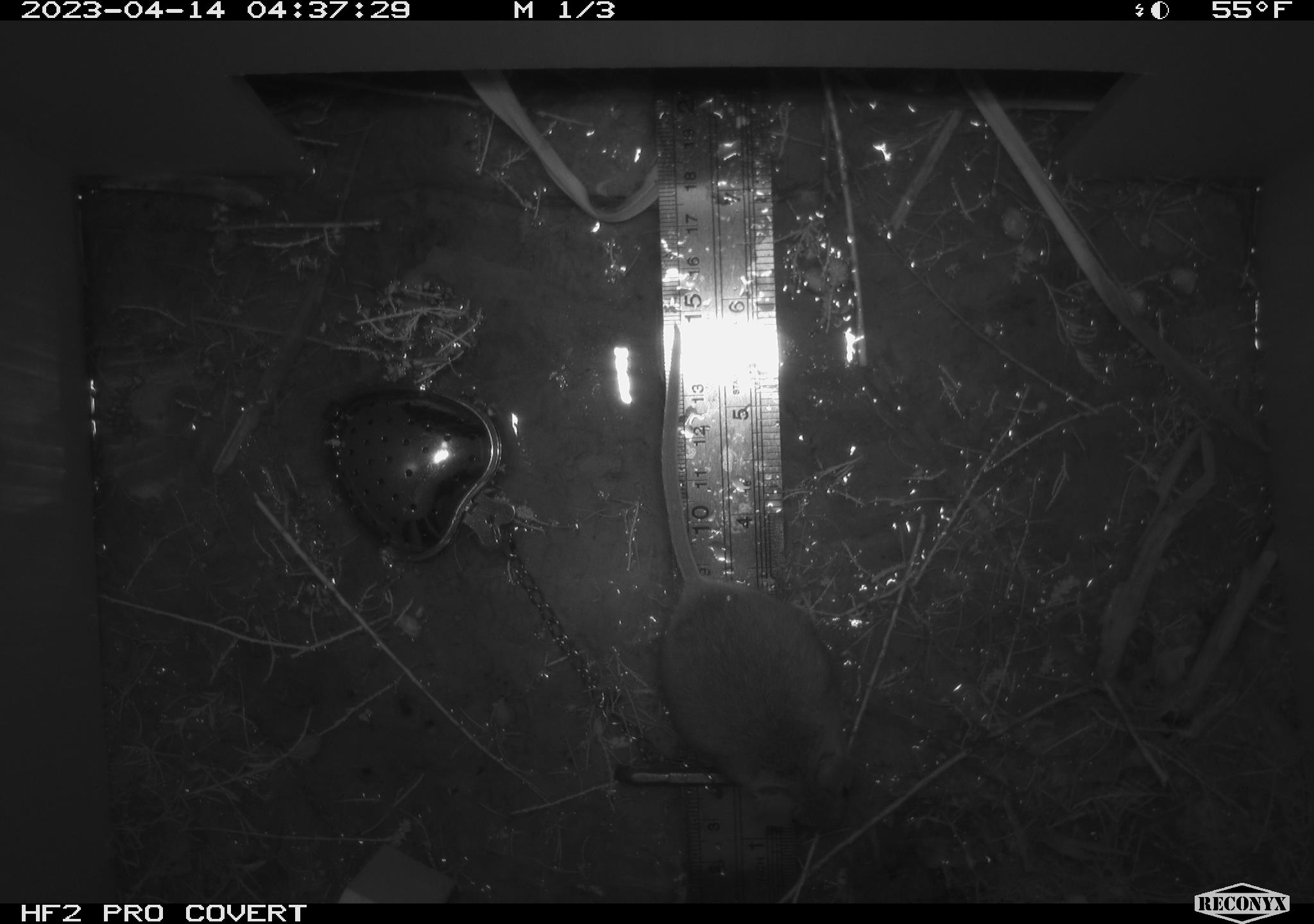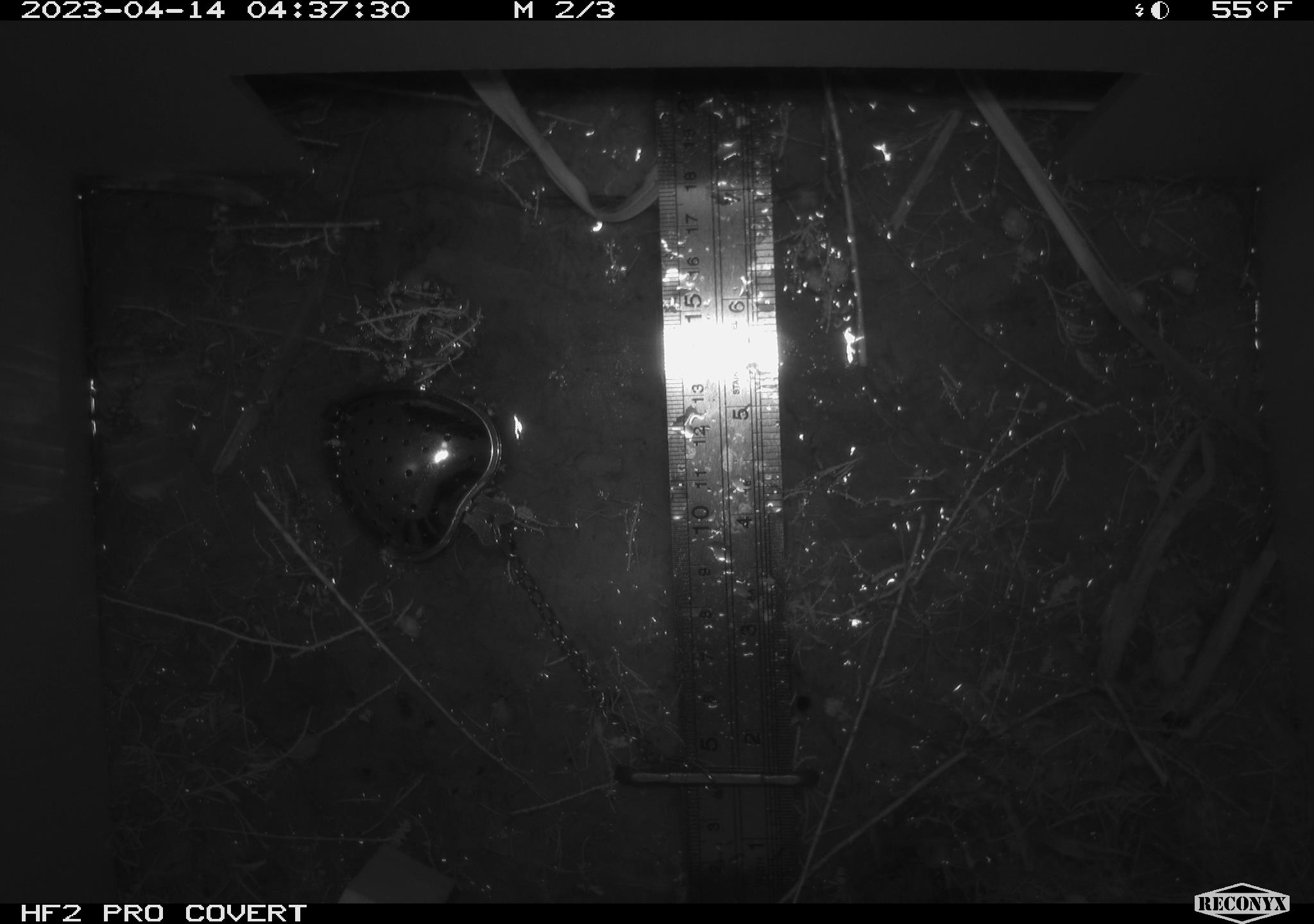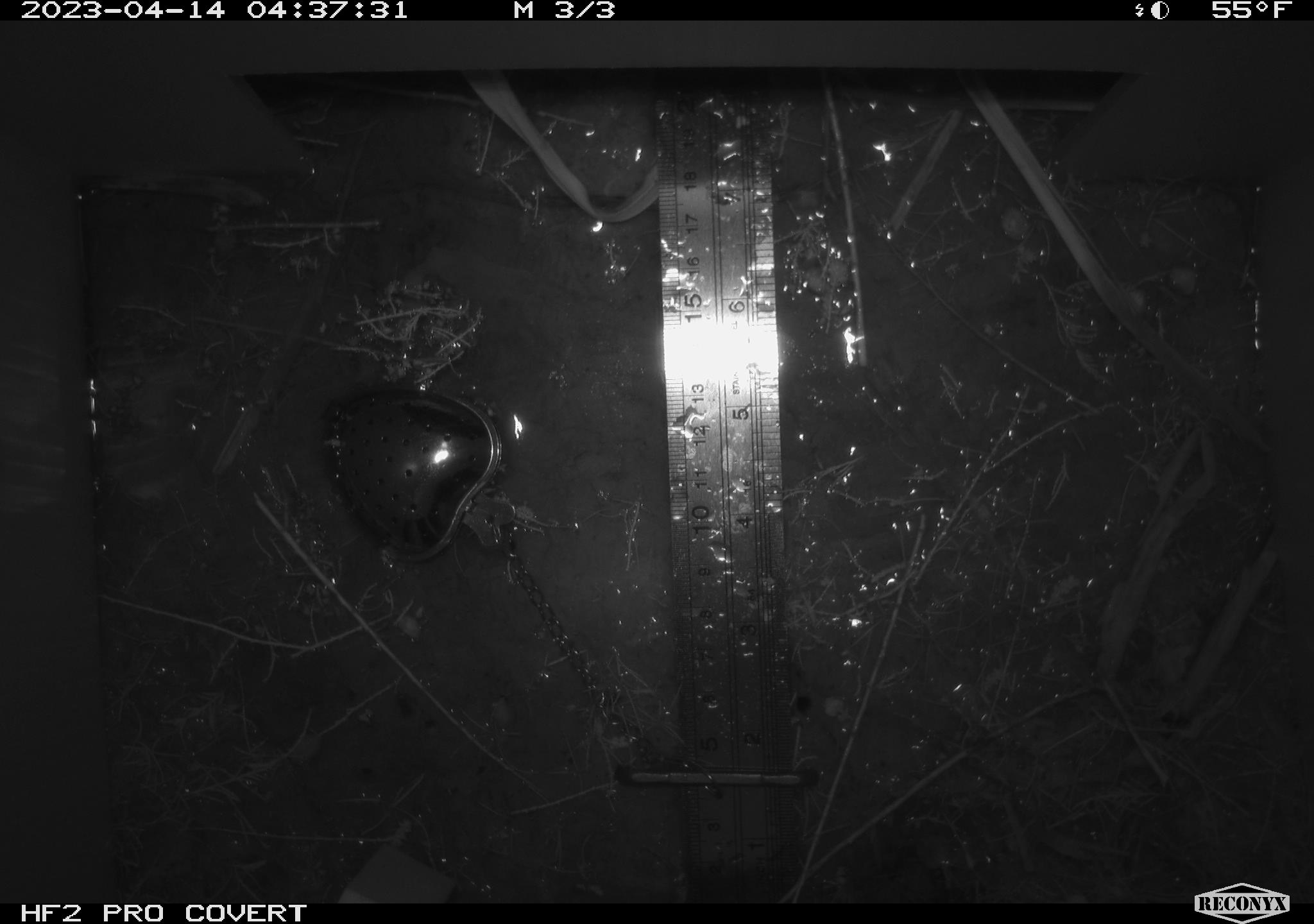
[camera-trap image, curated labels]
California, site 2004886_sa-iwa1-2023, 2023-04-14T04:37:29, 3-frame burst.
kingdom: Animalia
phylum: Chordata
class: Mammalia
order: Rodentia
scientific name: Rodentia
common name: mouse species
Mouse species (Rodentia).